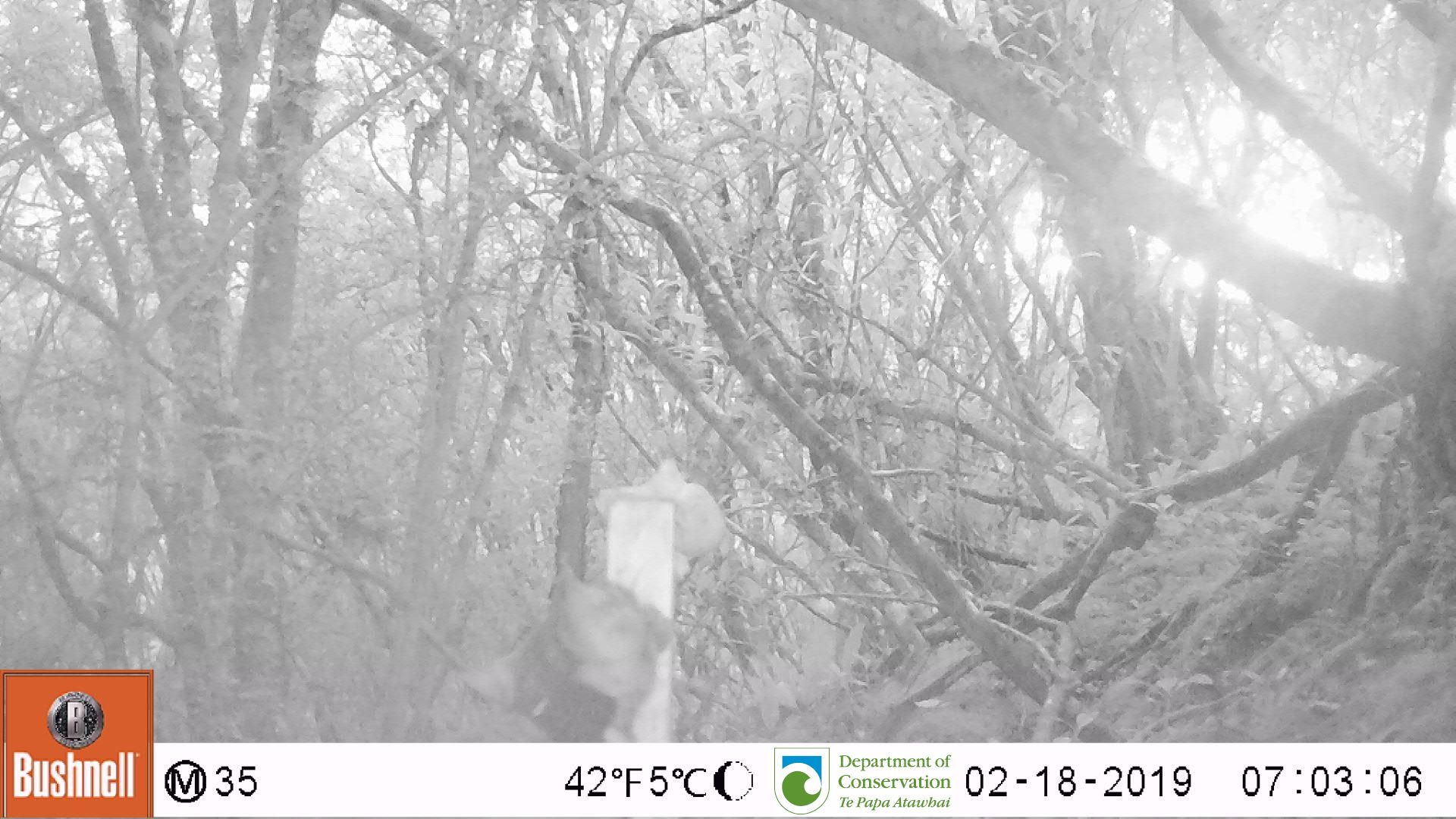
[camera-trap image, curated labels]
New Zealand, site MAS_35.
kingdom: Animalia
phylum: Chordata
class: Mammalia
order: Carnivora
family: Felidae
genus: Felis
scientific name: Felis catus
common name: domestic cat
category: cat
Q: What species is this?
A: Cat (domestic cat) (Felis catus).